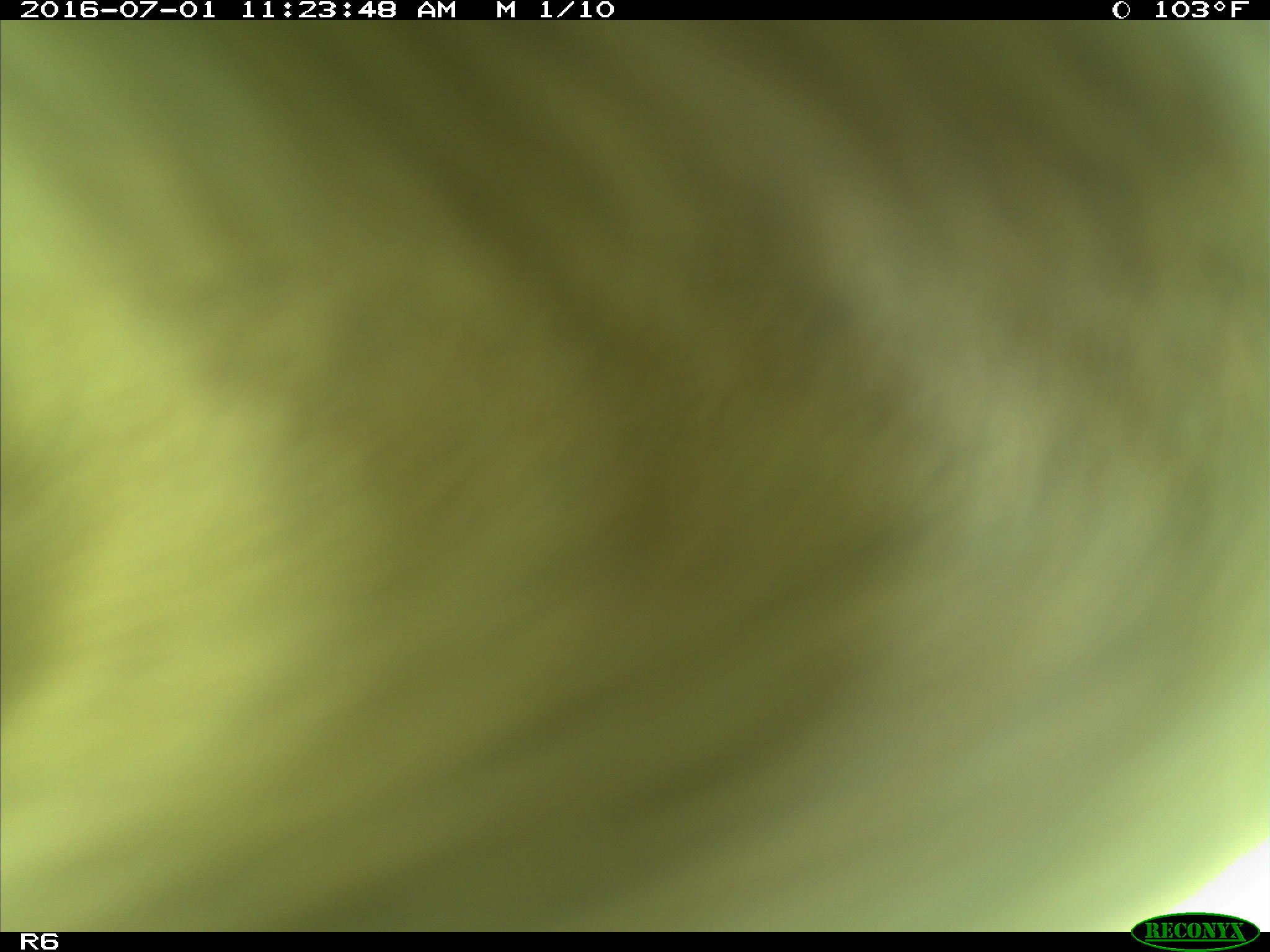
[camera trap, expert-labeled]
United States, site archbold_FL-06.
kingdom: Animalia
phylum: Chordata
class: Mammalia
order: Artiodactyla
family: Bovidae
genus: Bos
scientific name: Bos taurus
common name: domestic cow